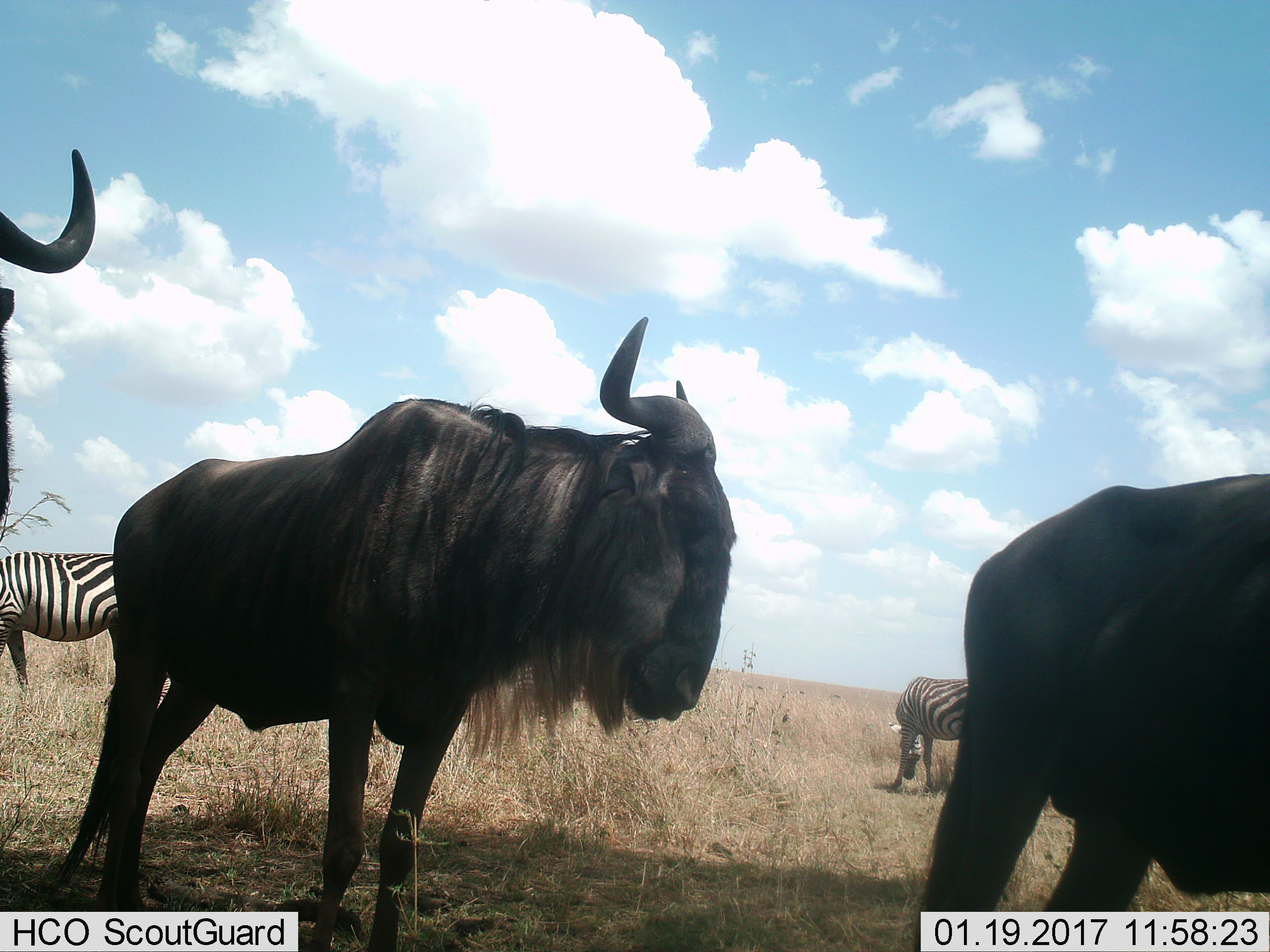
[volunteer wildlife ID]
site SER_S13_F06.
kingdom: Animalia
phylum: Chordata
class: Mammalia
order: Artiodactyla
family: Bovidae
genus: Connochaetes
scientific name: Connochaetes taurinus taurinus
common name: blue wildebeest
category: wildebeestblue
Wildebeestblue (blue wildebeest) (Connochaetes taurinus taurinus), count 3. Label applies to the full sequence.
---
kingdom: Animalia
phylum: Chordata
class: Mammalia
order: Perissodactyla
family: Equidae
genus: Equus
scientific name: Equus quagga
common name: plains zebra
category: zebraplains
Zebraplains (plains zebra) (Equus quagga), count 2. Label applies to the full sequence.